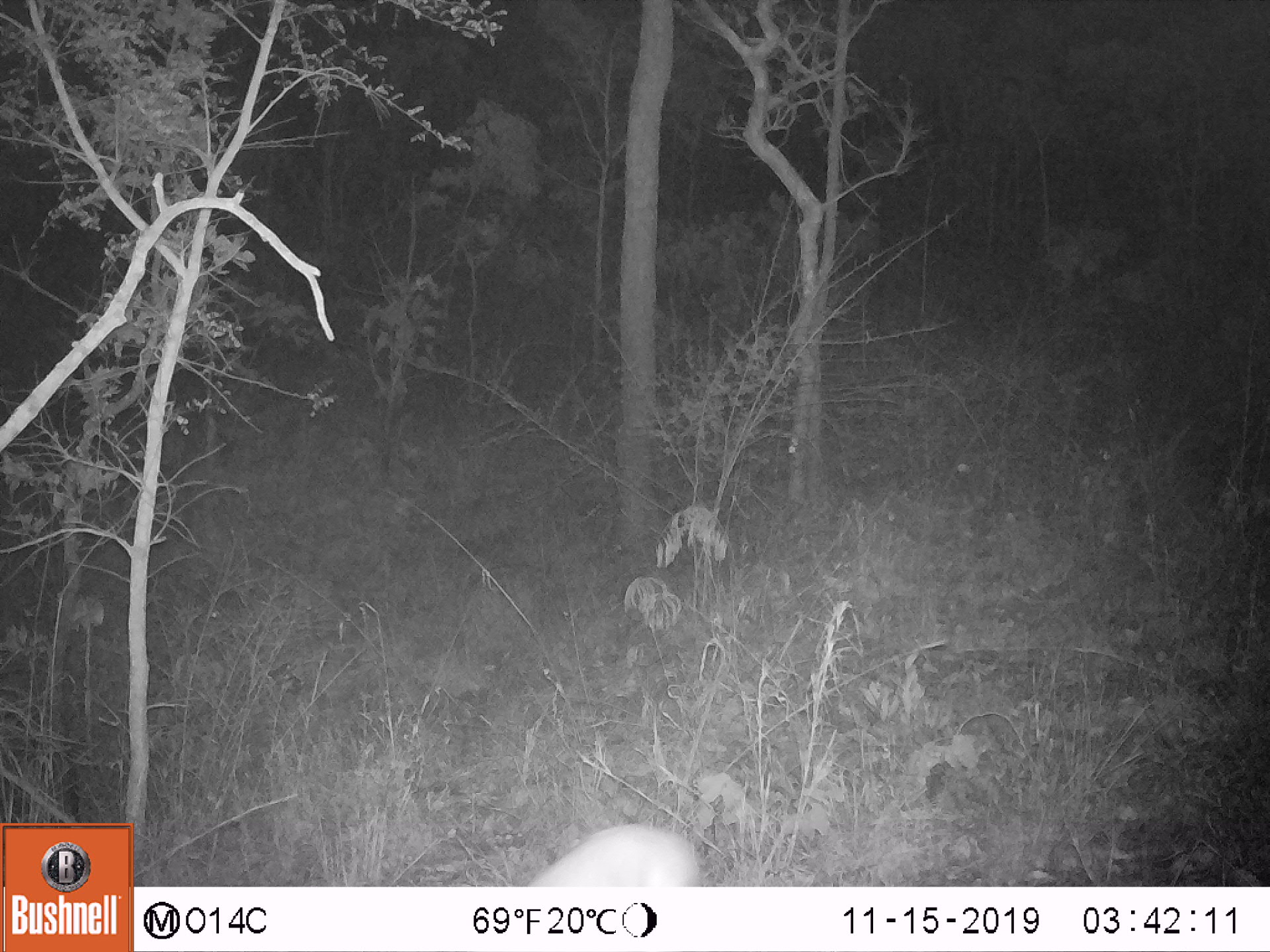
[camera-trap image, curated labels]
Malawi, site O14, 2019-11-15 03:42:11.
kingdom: Animalia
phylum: Chordata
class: Mammalia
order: Artiodactyla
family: Bovidae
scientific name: Antilopinae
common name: small antelope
Small antelope (Antilopinae), count 1.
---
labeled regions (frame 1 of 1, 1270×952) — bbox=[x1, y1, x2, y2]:
small antelope: bbox=[486, 802, 710, 886]